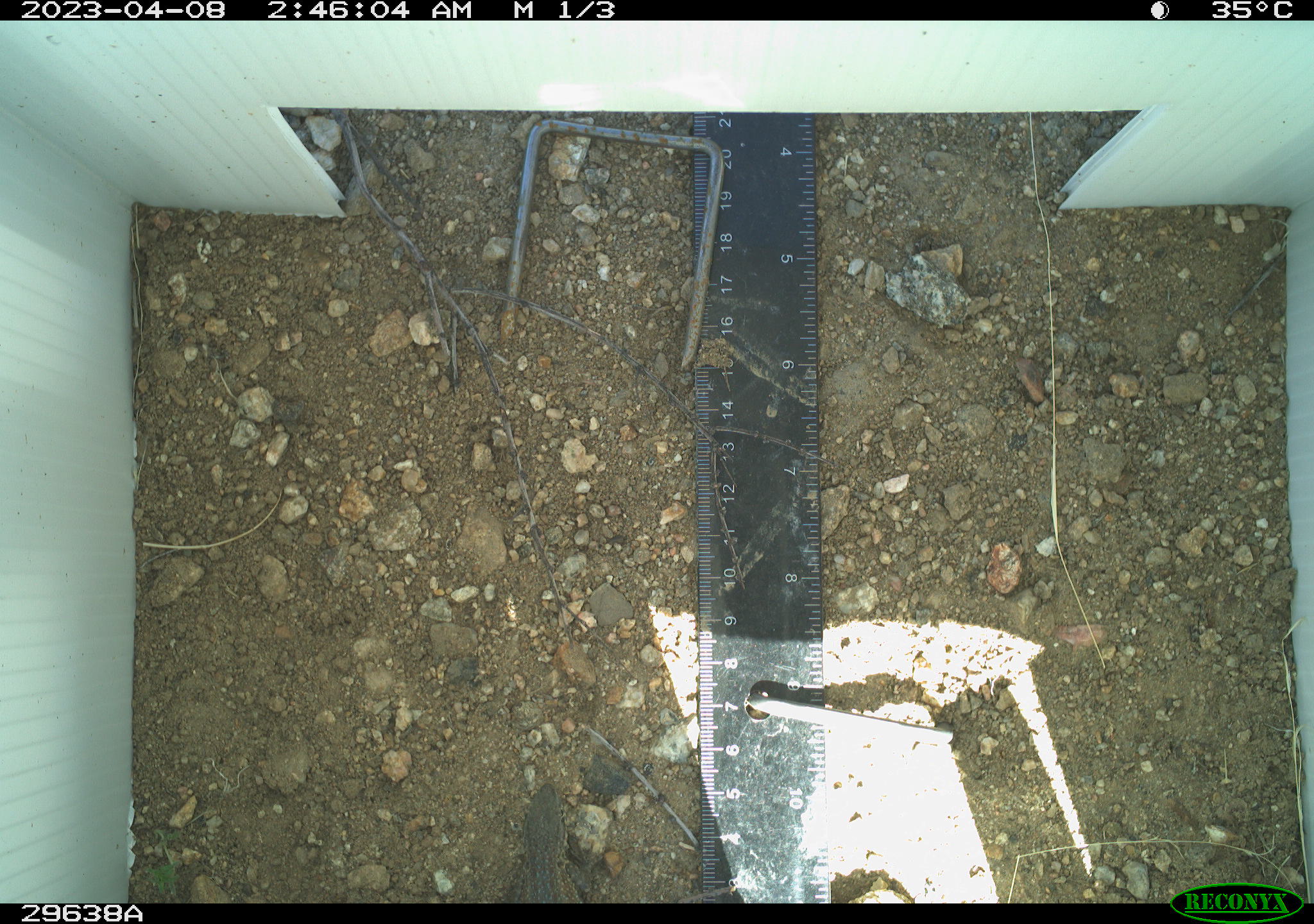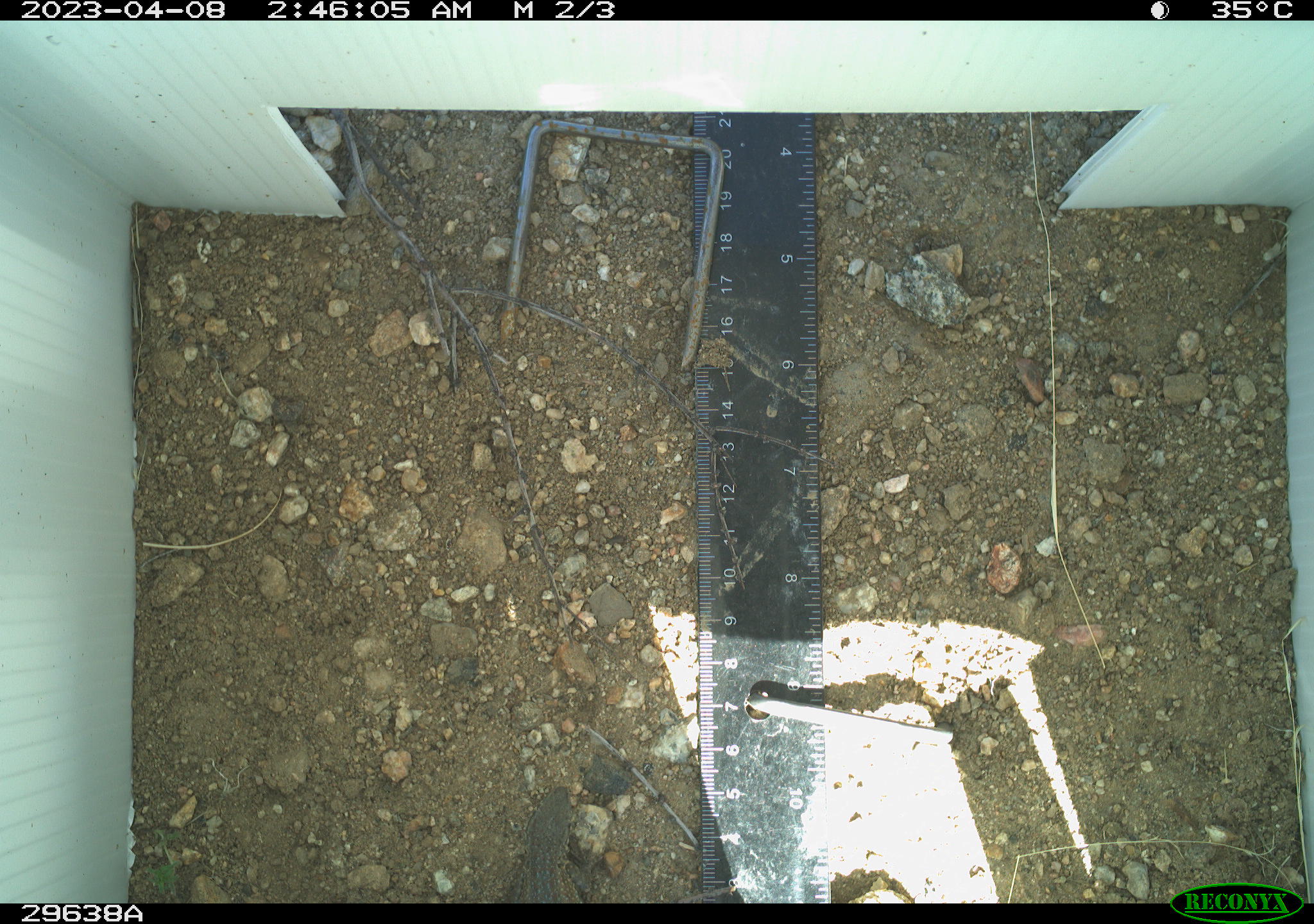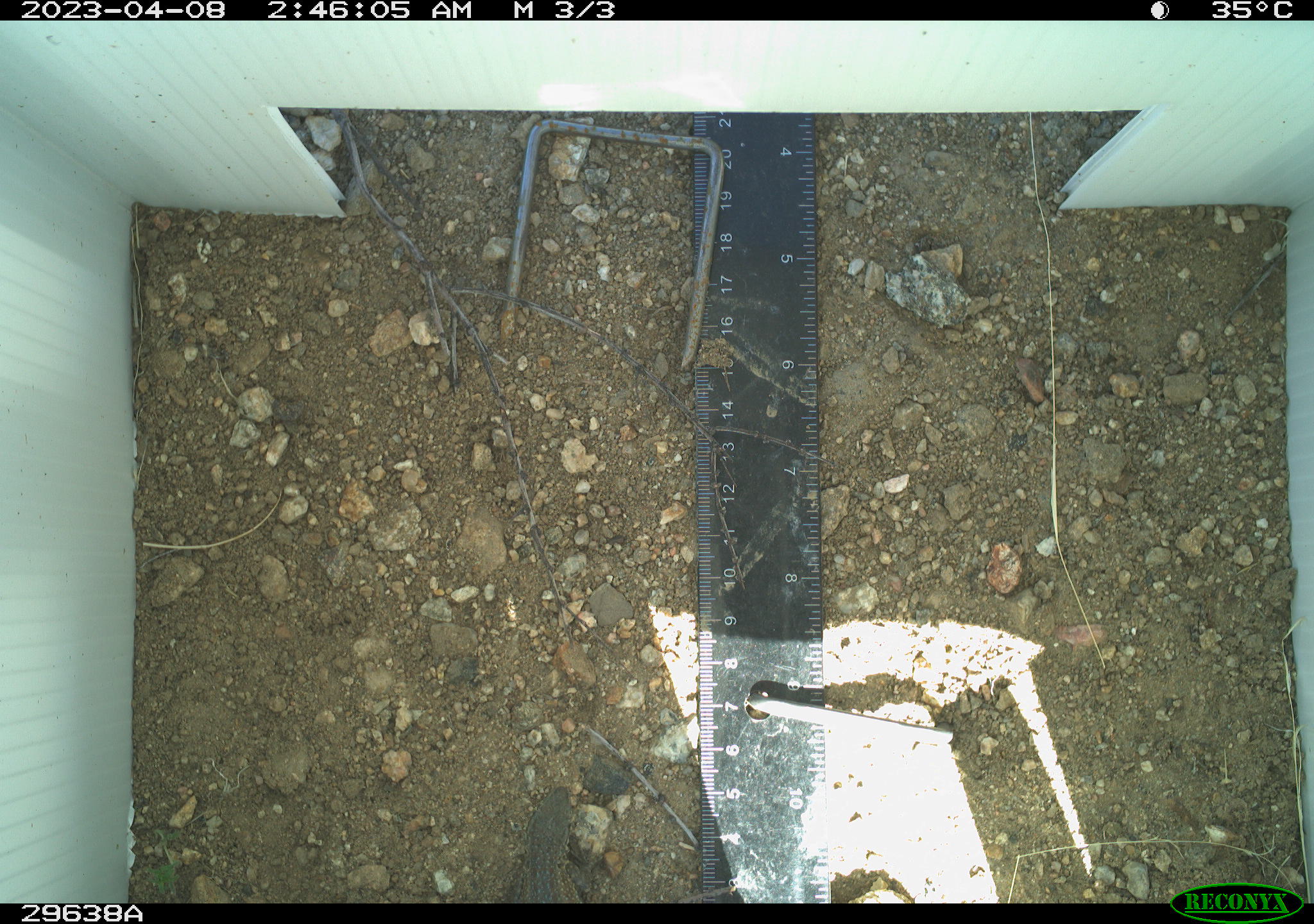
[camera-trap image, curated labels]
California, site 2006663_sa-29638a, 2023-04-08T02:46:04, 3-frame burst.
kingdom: Animalia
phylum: Chordata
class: Reptilia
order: Squamata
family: Phrynosomatidae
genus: Uta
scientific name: Uta stansburiana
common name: common side-blotched lizard